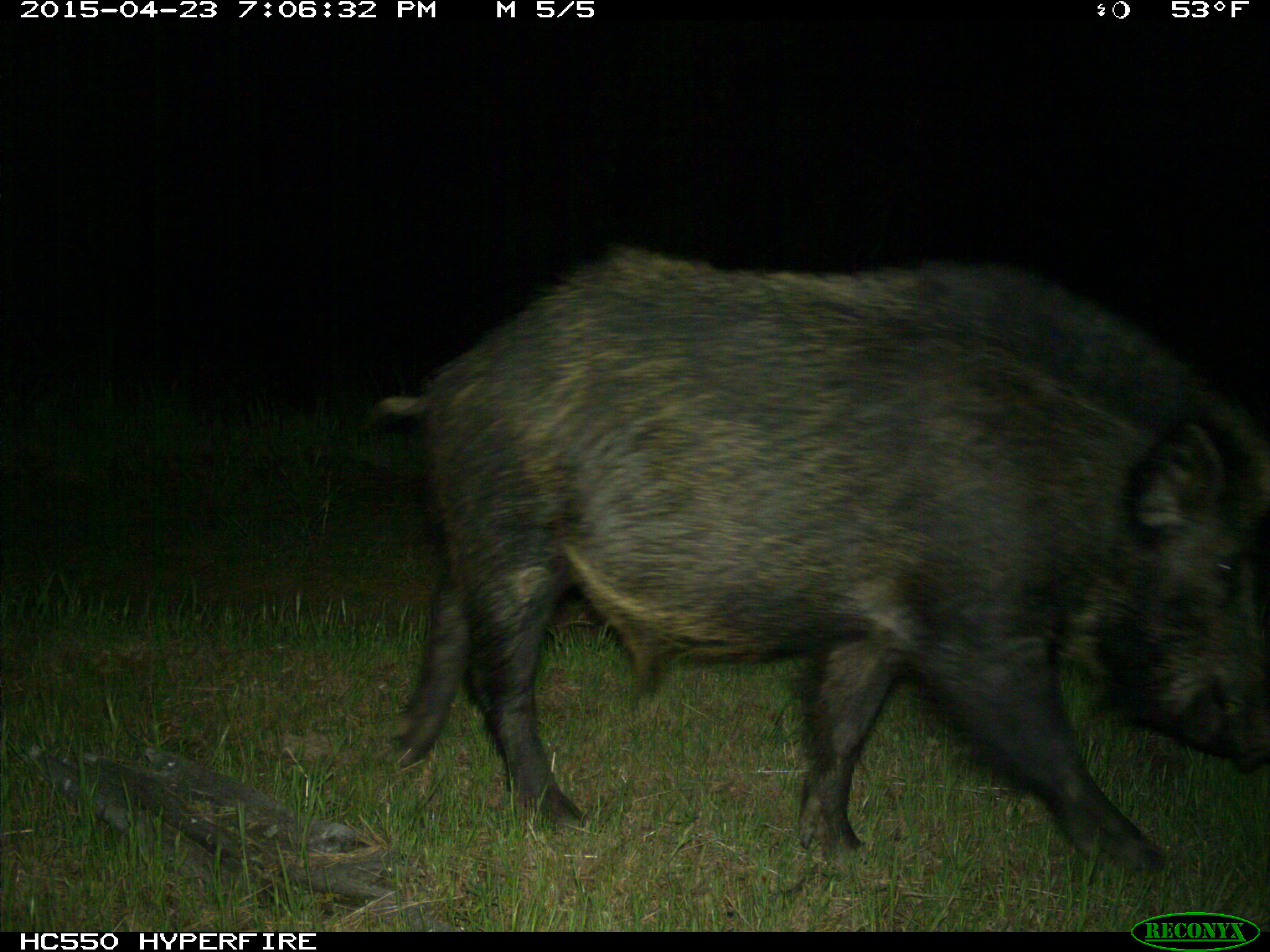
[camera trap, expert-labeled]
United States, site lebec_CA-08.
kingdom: Animalia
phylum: Chordata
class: Mammalia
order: Artiodactyla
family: Suidae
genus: Sus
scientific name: Sus scrofa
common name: wild boar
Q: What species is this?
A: Sus scrofa (wild boar).